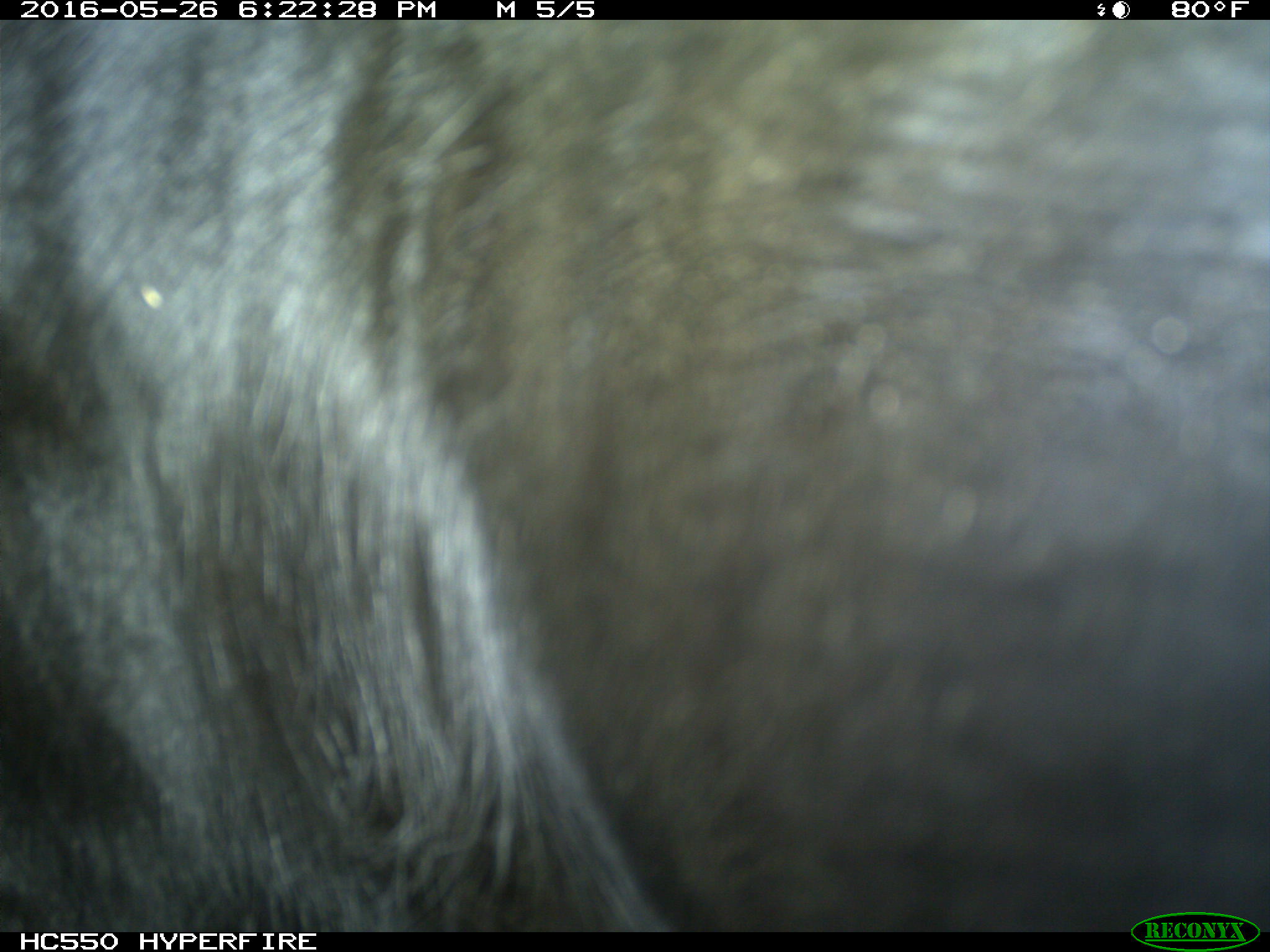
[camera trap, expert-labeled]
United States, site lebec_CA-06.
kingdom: Animalia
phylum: Chordata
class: Mammalia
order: Artiodactyla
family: Bovidae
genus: Bos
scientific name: Bos taurus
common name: domestic cow